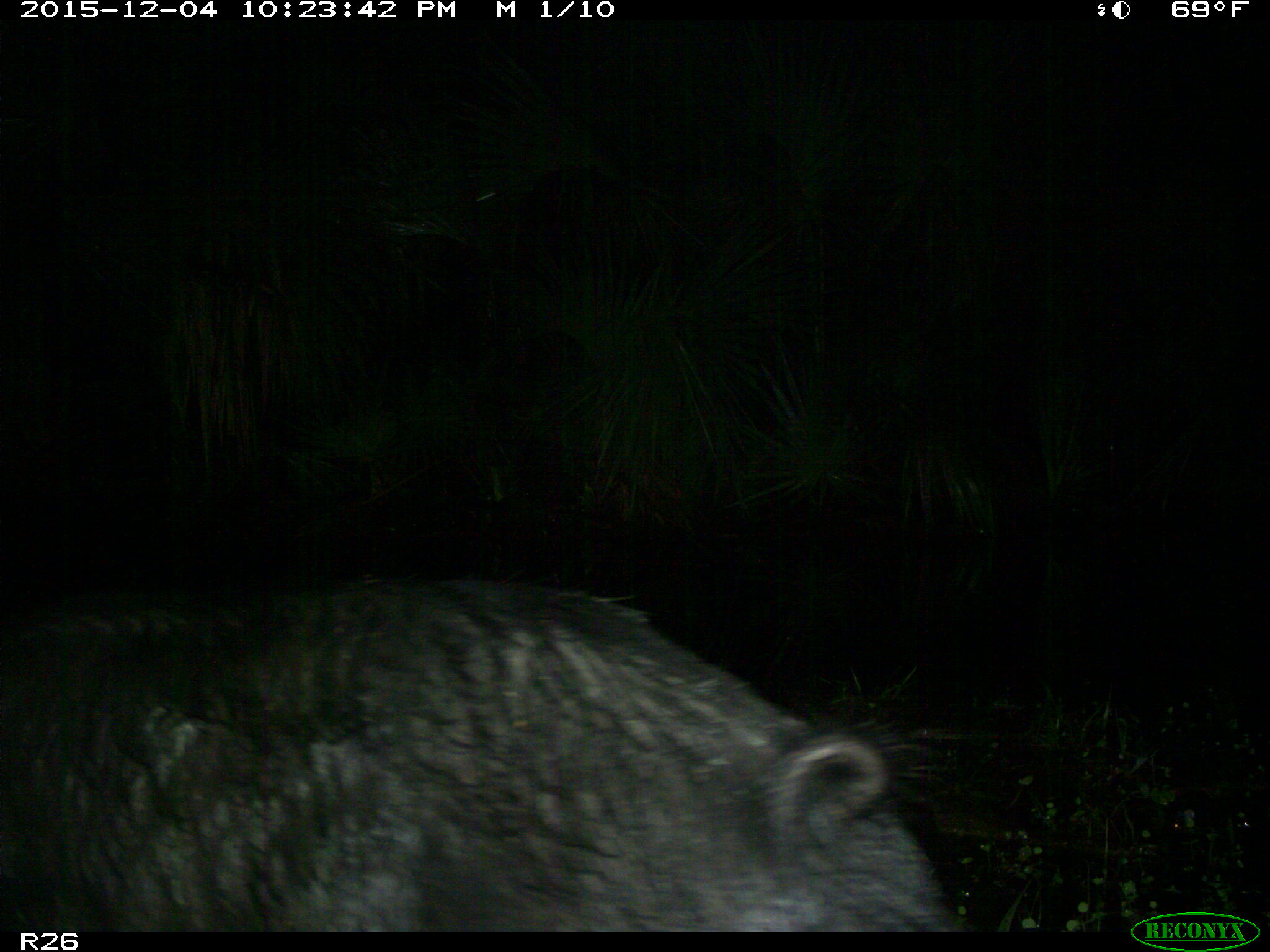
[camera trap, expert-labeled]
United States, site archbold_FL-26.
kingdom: Animalia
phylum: Chordata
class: Mammalia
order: Artiodactyla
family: Suidae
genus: Sus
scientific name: Sus scrofa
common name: wild boar